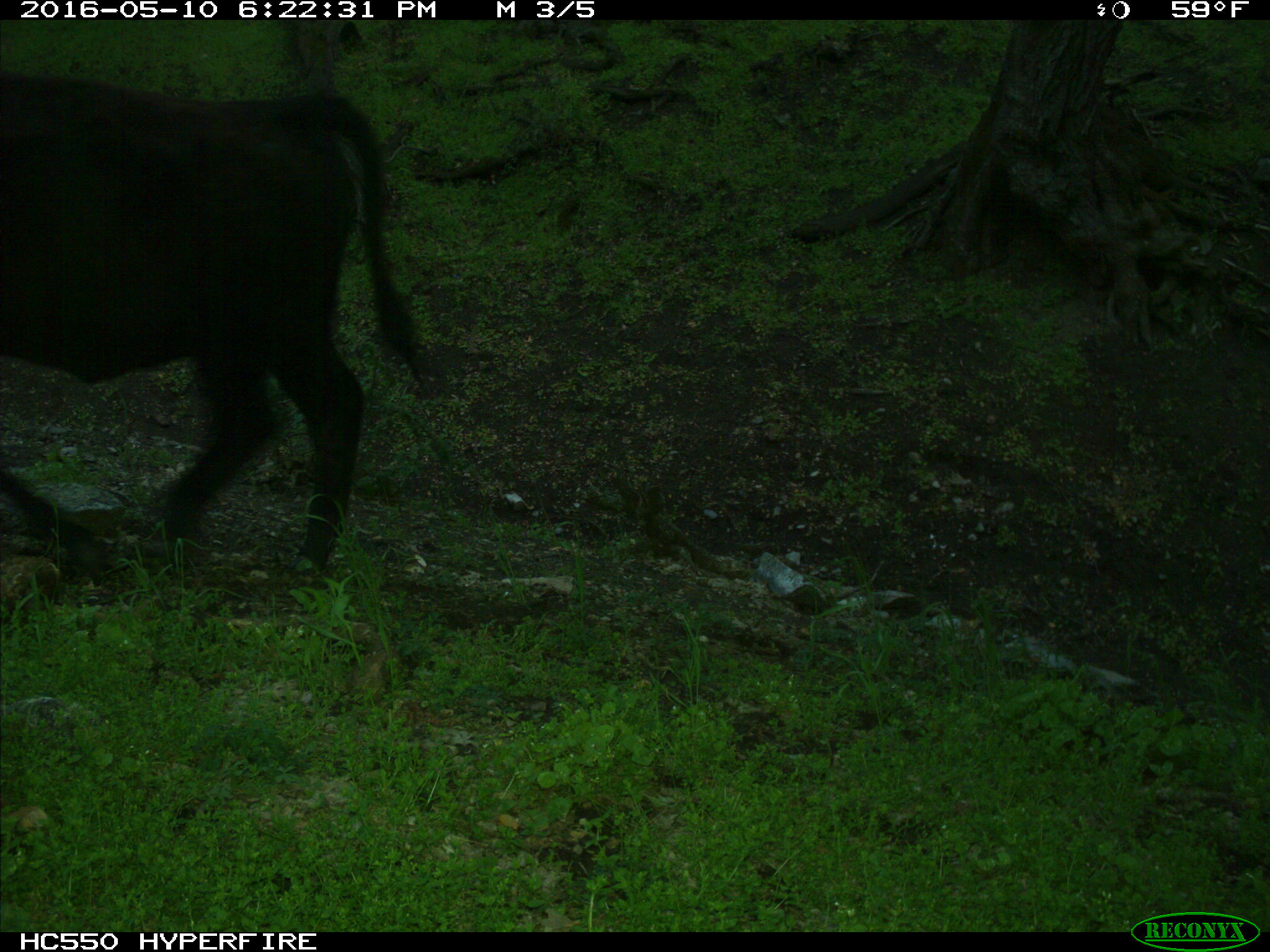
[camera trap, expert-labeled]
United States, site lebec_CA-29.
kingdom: Animalia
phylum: Chordata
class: Mammalia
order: Artiodactyla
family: Bovidae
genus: Bos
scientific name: Bos taurus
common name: domestic cow